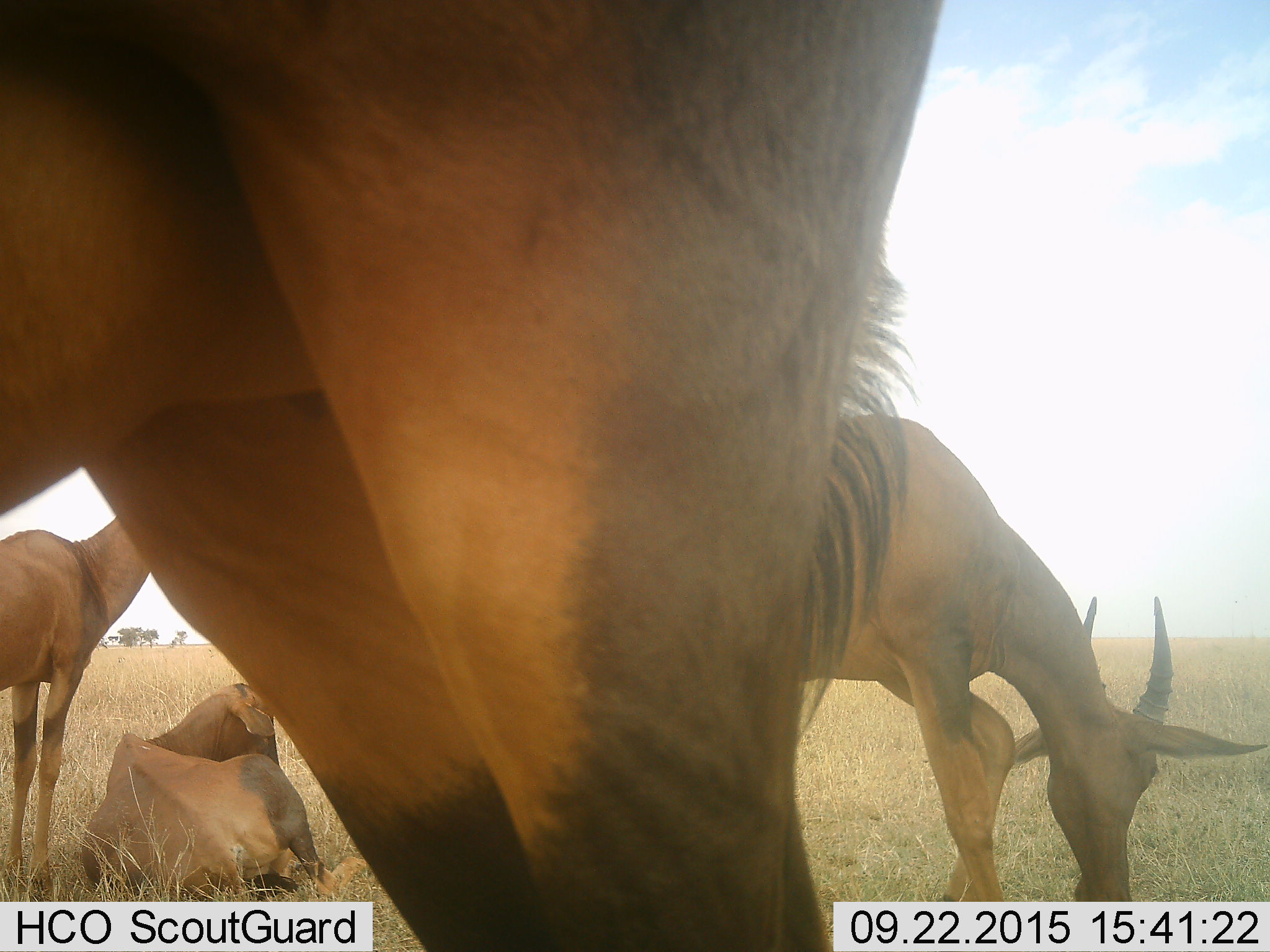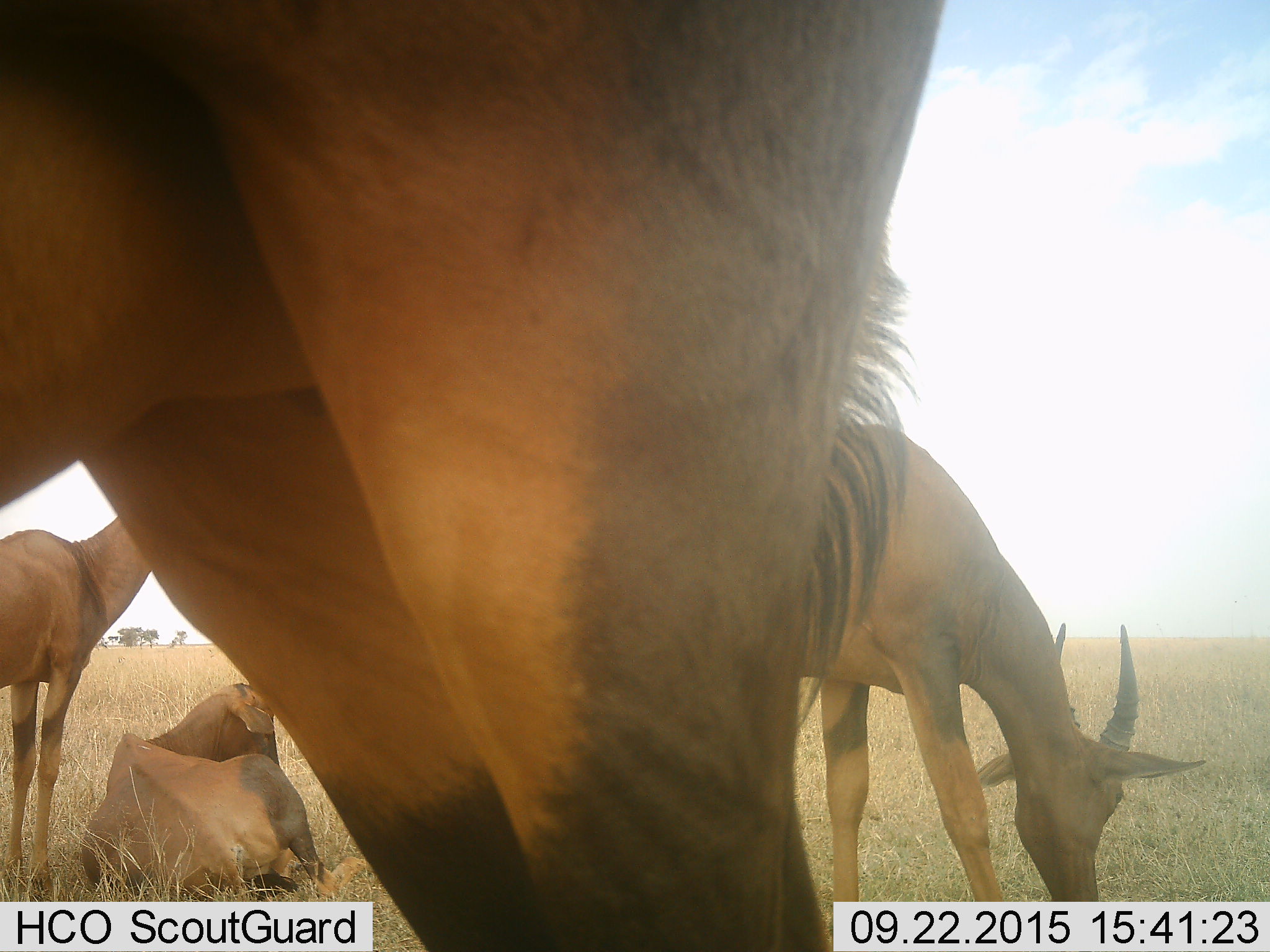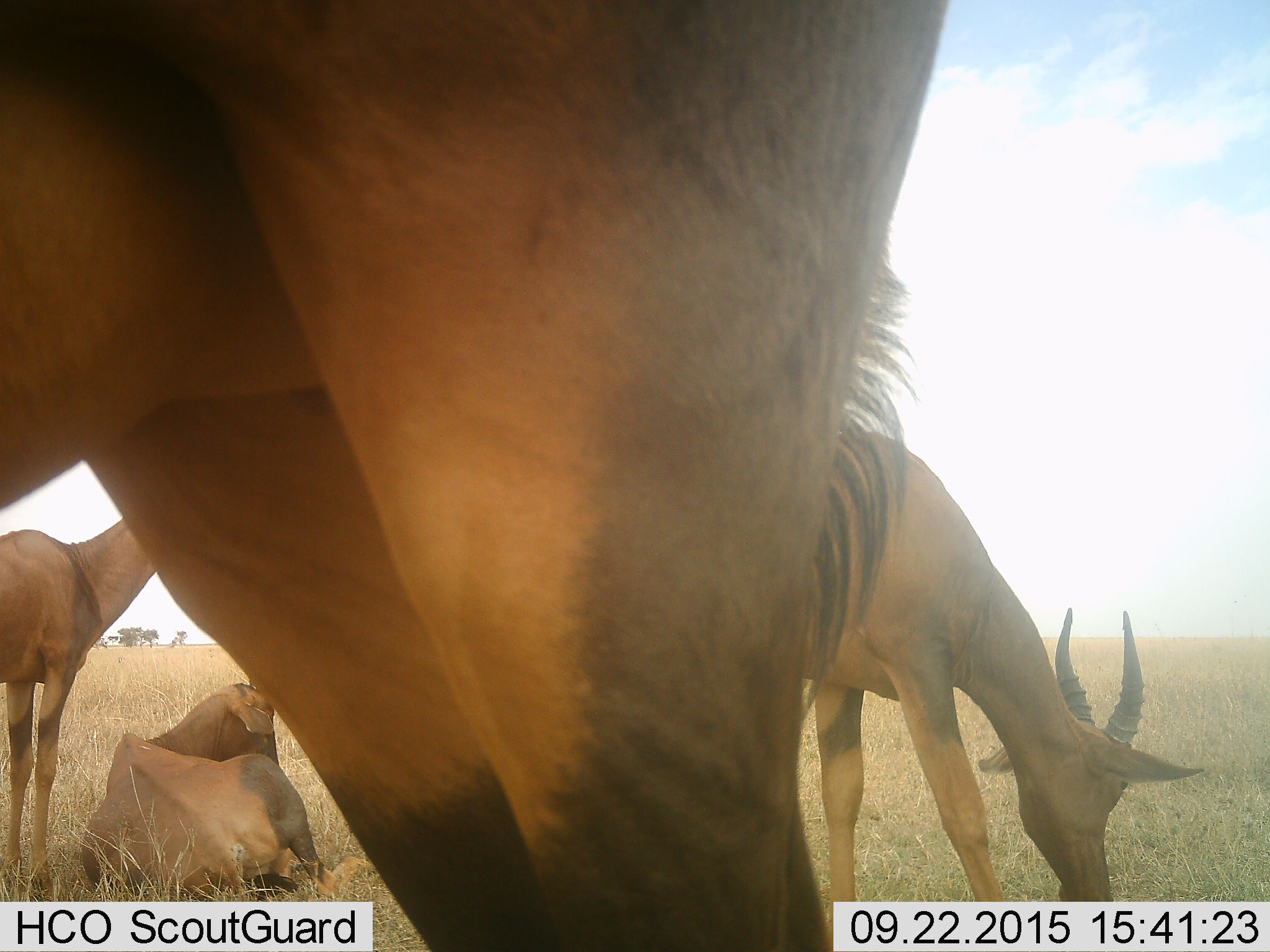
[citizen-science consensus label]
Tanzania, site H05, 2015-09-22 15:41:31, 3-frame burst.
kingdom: Animalia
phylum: Chordata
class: Mammalia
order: Artiodactyla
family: Bovidae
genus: Damaliscus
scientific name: Damaliscus lunatus jimela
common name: topi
Topi (Damaliscus lunatus jimela), count 4. Behavior (volunteer vote fractions): standing 100%, resting 83%, moving 0%, interacting 0%. Young present (vote fraction): 17%. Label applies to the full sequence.